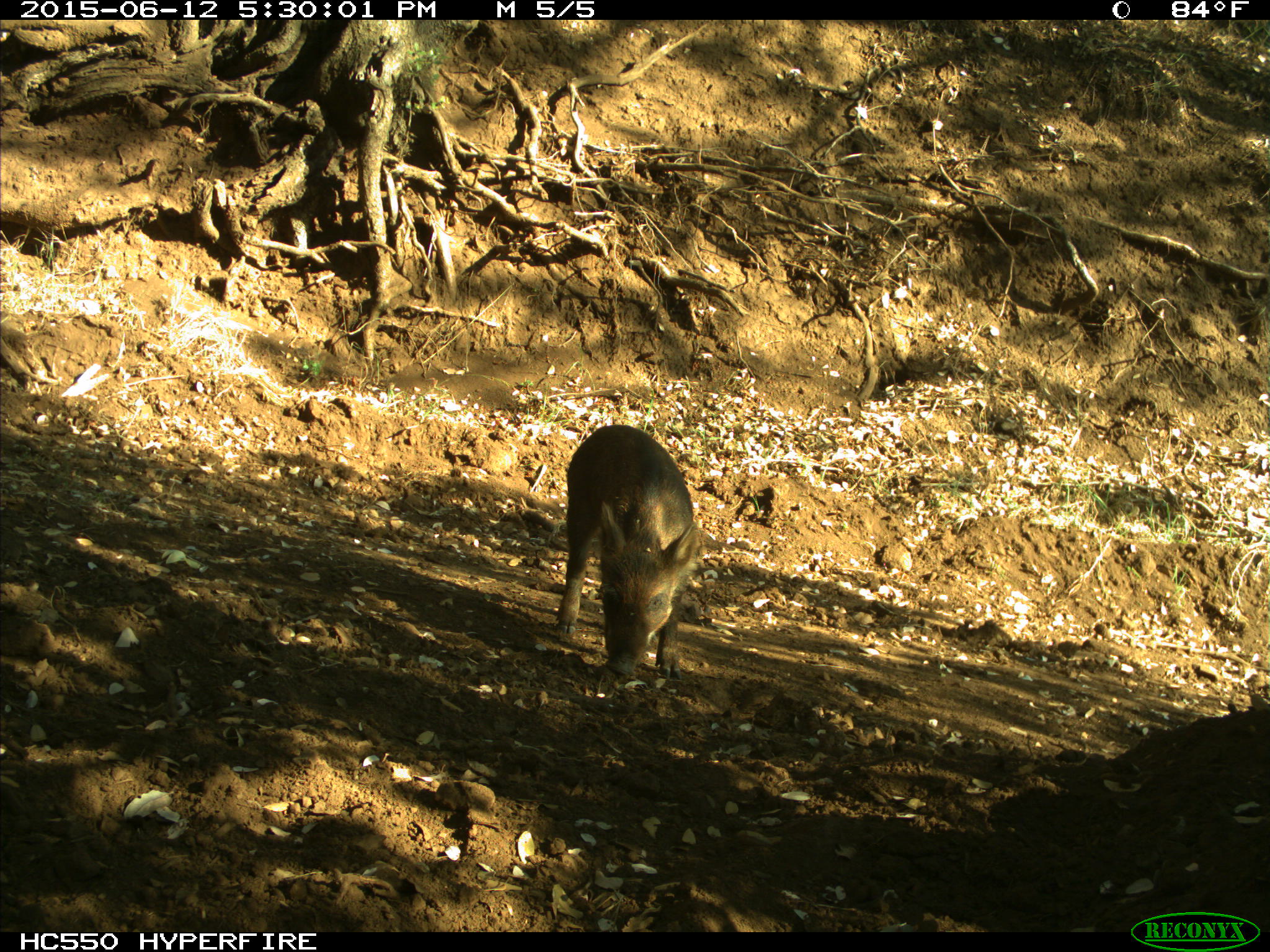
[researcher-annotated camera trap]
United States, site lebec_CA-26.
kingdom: Animalia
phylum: Chordata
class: Mammalia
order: Artiodactyla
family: Suidae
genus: Sus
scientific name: Sus scrofa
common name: wild boar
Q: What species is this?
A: Sus scrofa (wild boar).